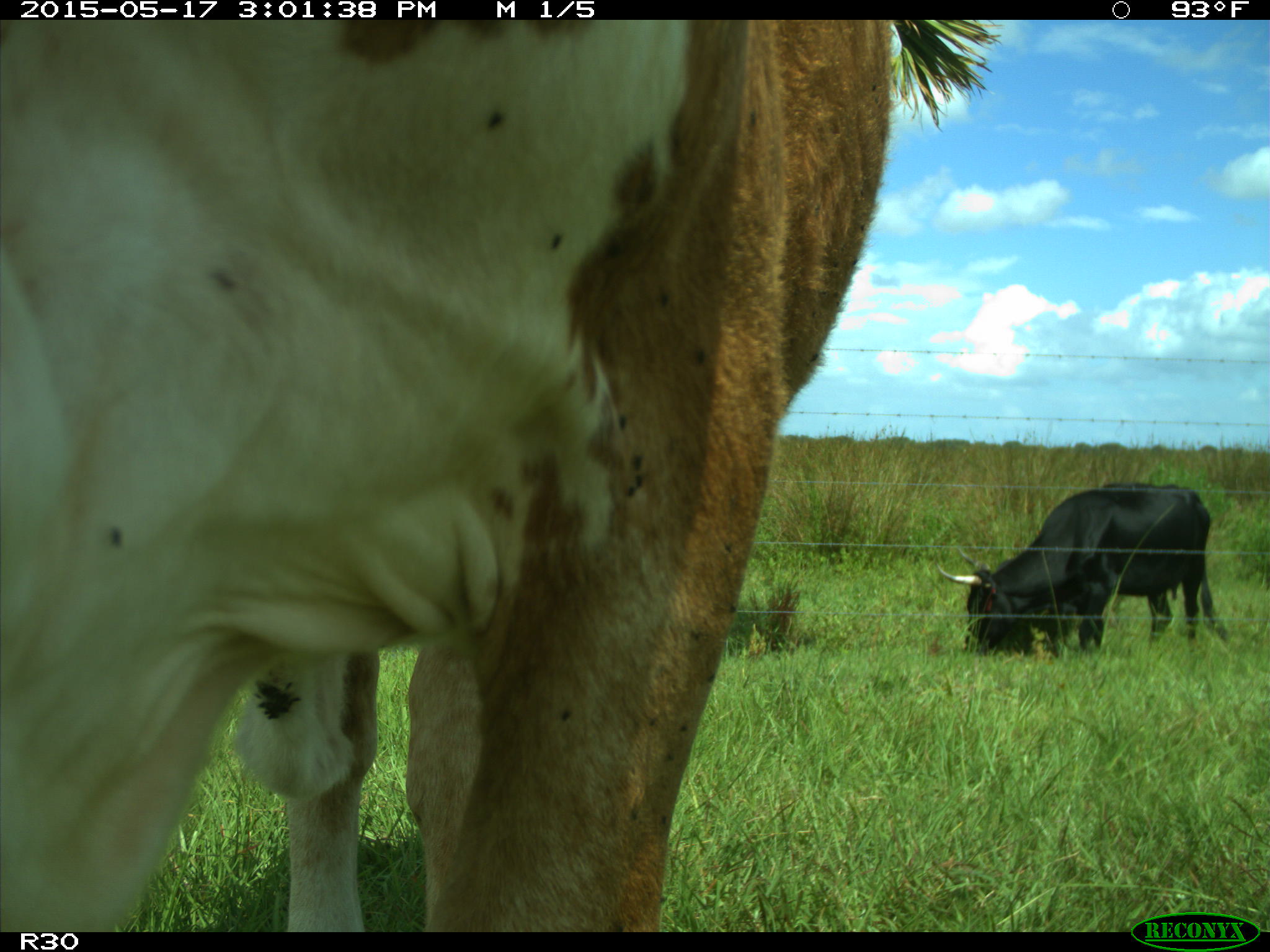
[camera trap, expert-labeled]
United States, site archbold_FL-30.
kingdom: Animalia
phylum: Chordata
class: Mammalia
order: Artiodactyla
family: Bovidae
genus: Bos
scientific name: Bos taurus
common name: domestic cow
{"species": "Bos taurus (domestic cow)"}